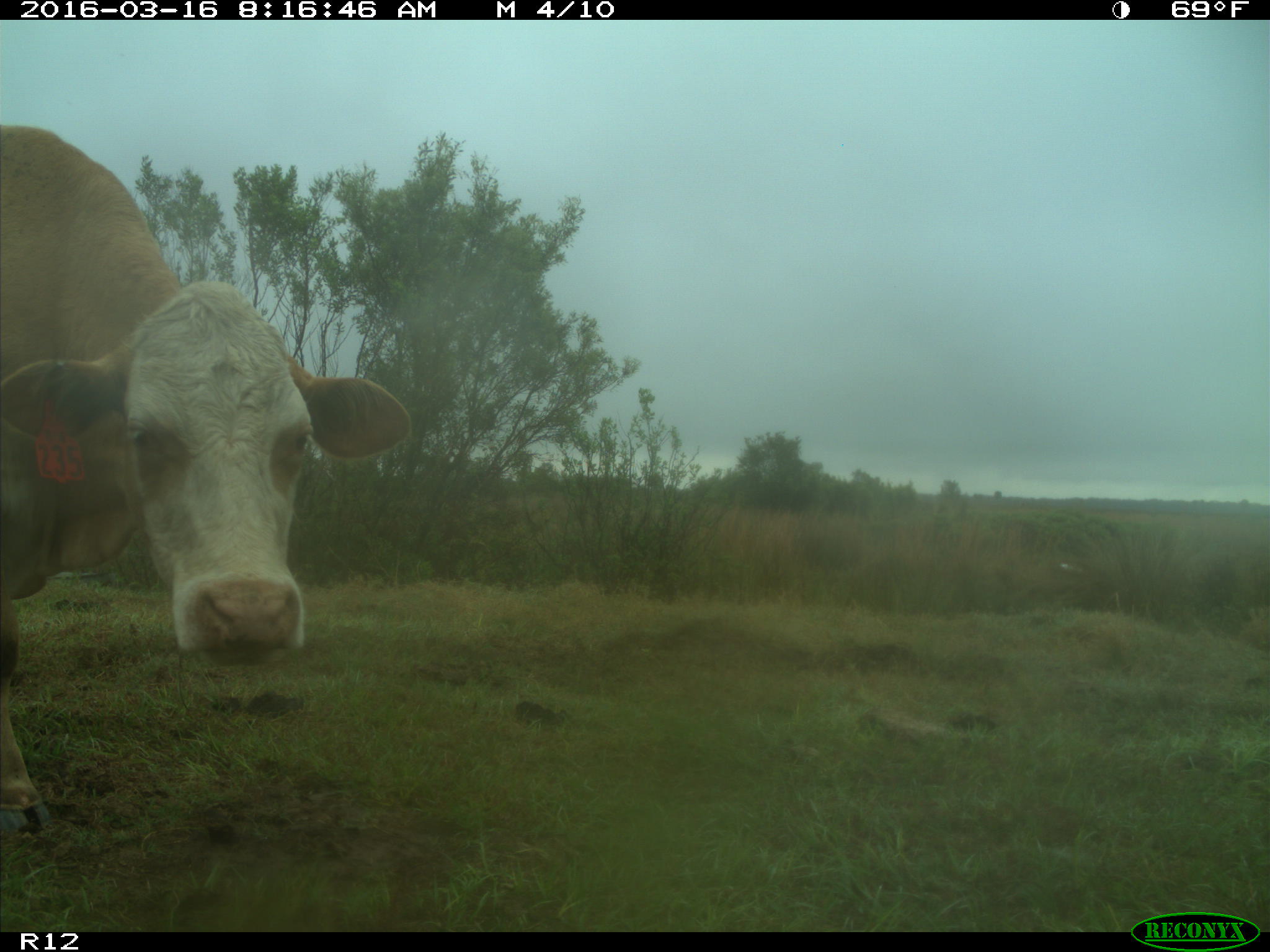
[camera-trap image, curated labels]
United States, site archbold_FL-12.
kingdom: Animalia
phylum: Chordata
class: Mammalia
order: Artiodactyla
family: Bovidae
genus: Bos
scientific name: Bos taurus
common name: domestic cow